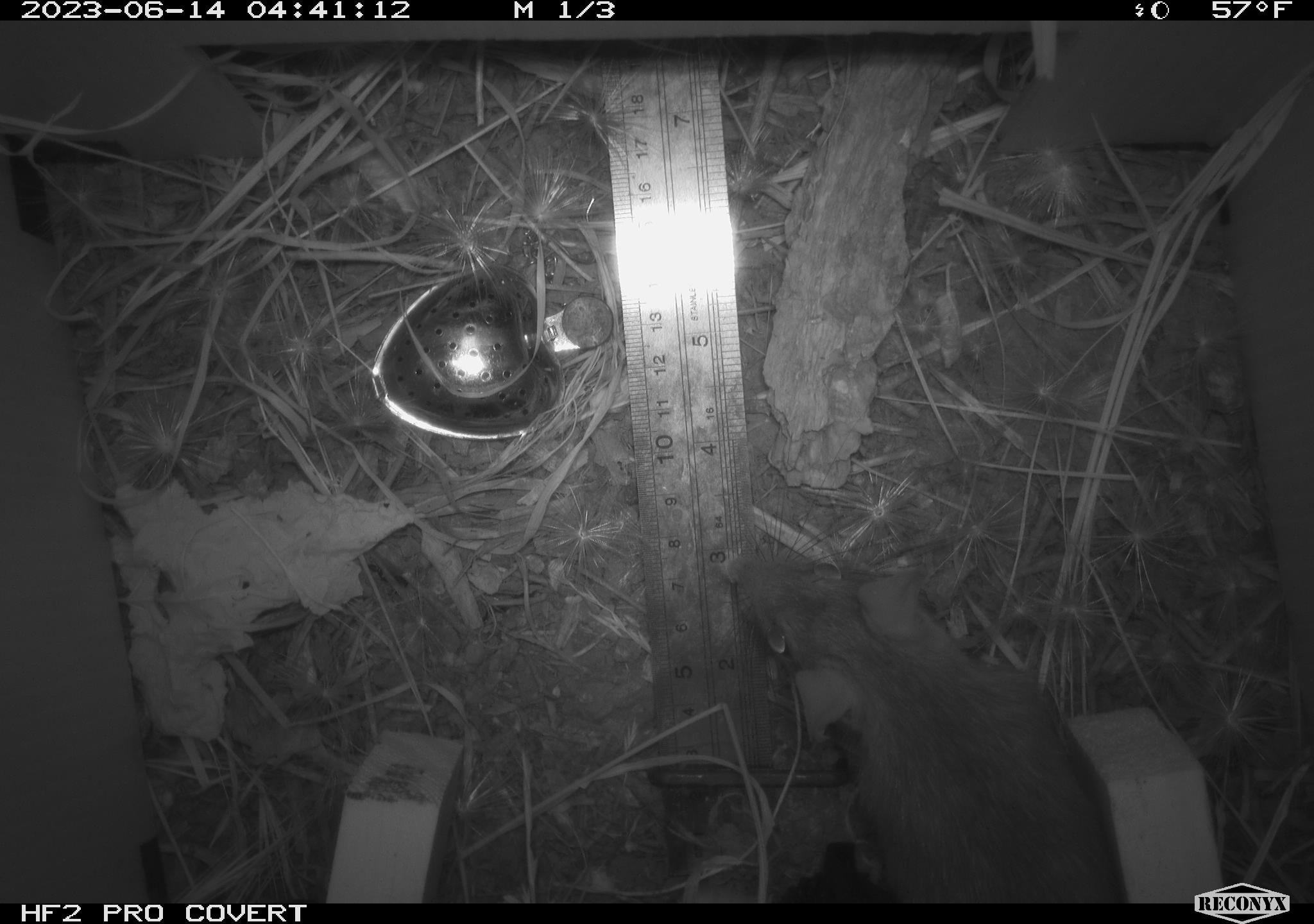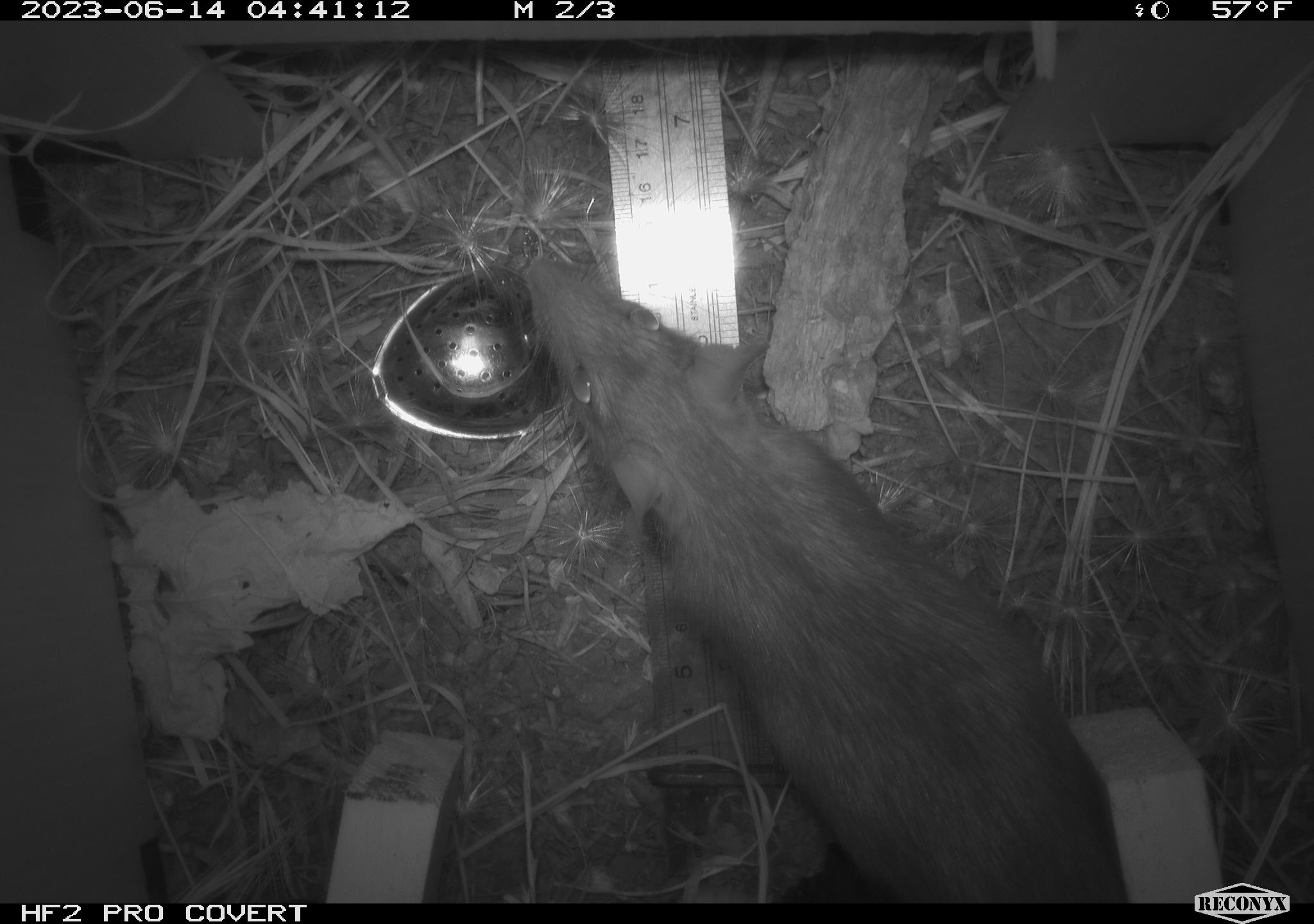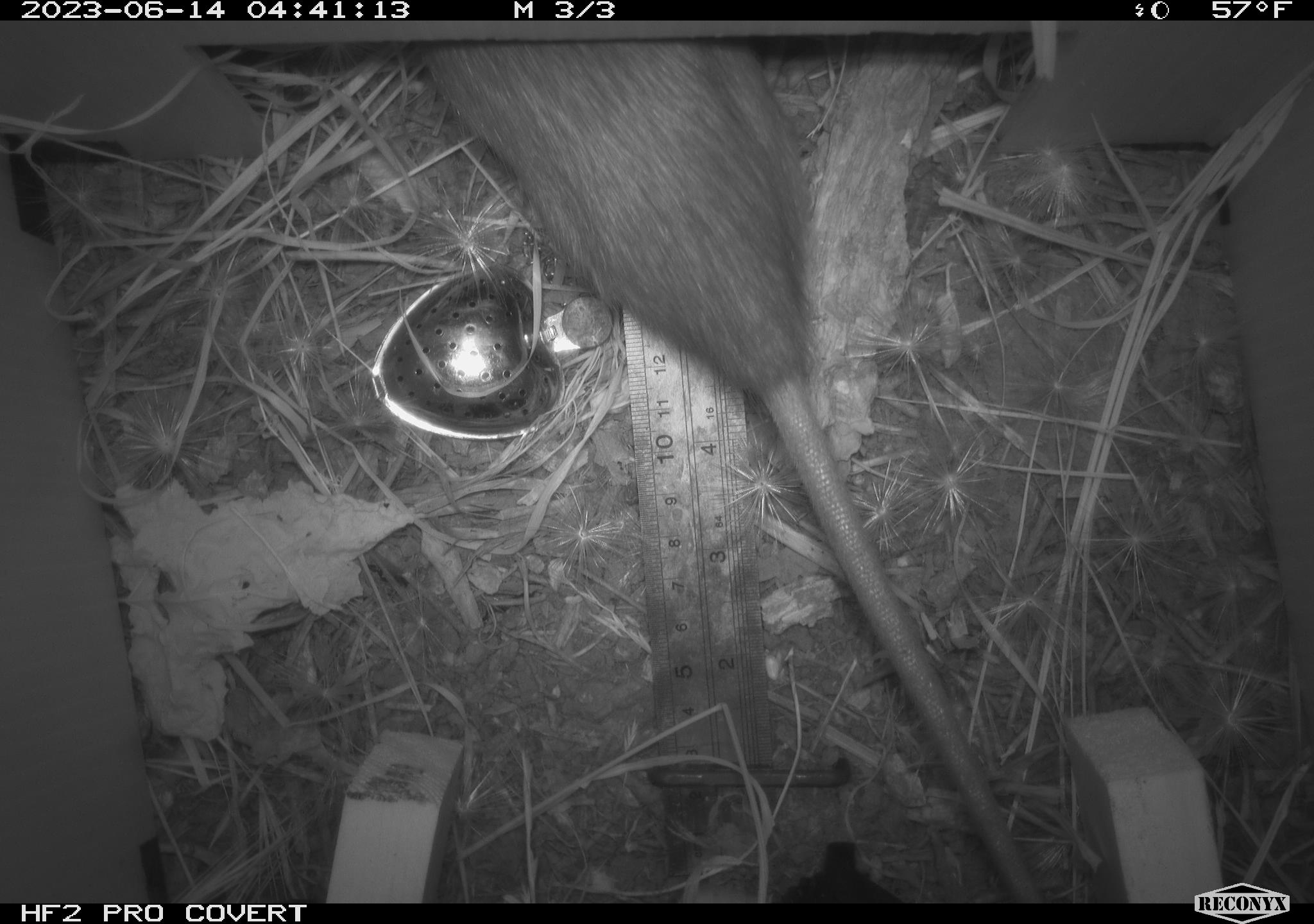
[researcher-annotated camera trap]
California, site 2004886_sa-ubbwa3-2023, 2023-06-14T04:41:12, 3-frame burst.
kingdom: Animalia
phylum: Chordata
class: Mammalia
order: Rodentia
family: Muridae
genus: Rattus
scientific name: Rattus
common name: rat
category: rattus species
Rattus species (rat) (Rattus).